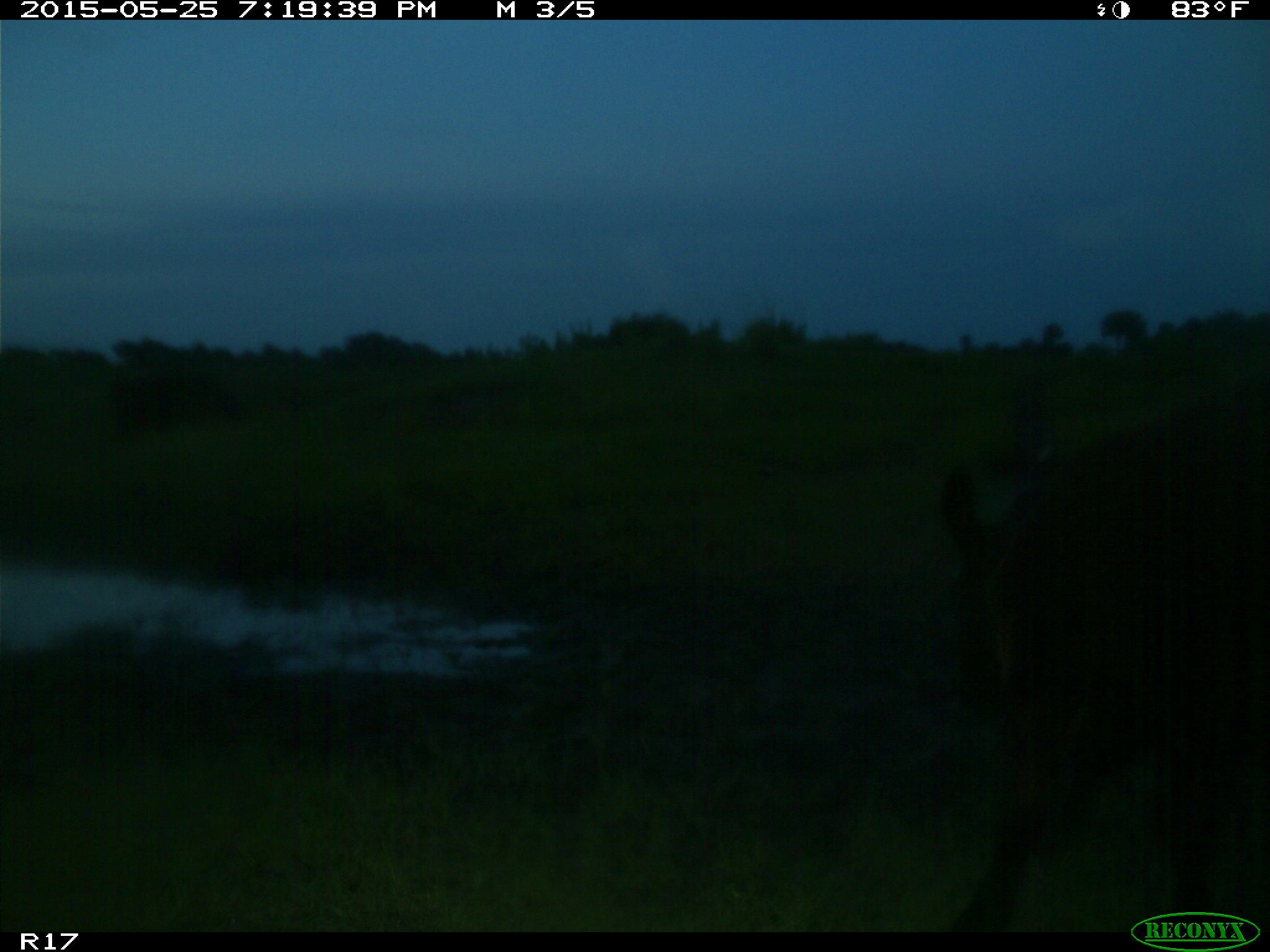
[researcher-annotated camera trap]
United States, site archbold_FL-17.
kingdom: Animalia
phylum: Chordata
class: Mammalia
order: Artiodactyla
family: Bovidae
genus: Bos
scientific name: Bos taurus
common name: domestic cow